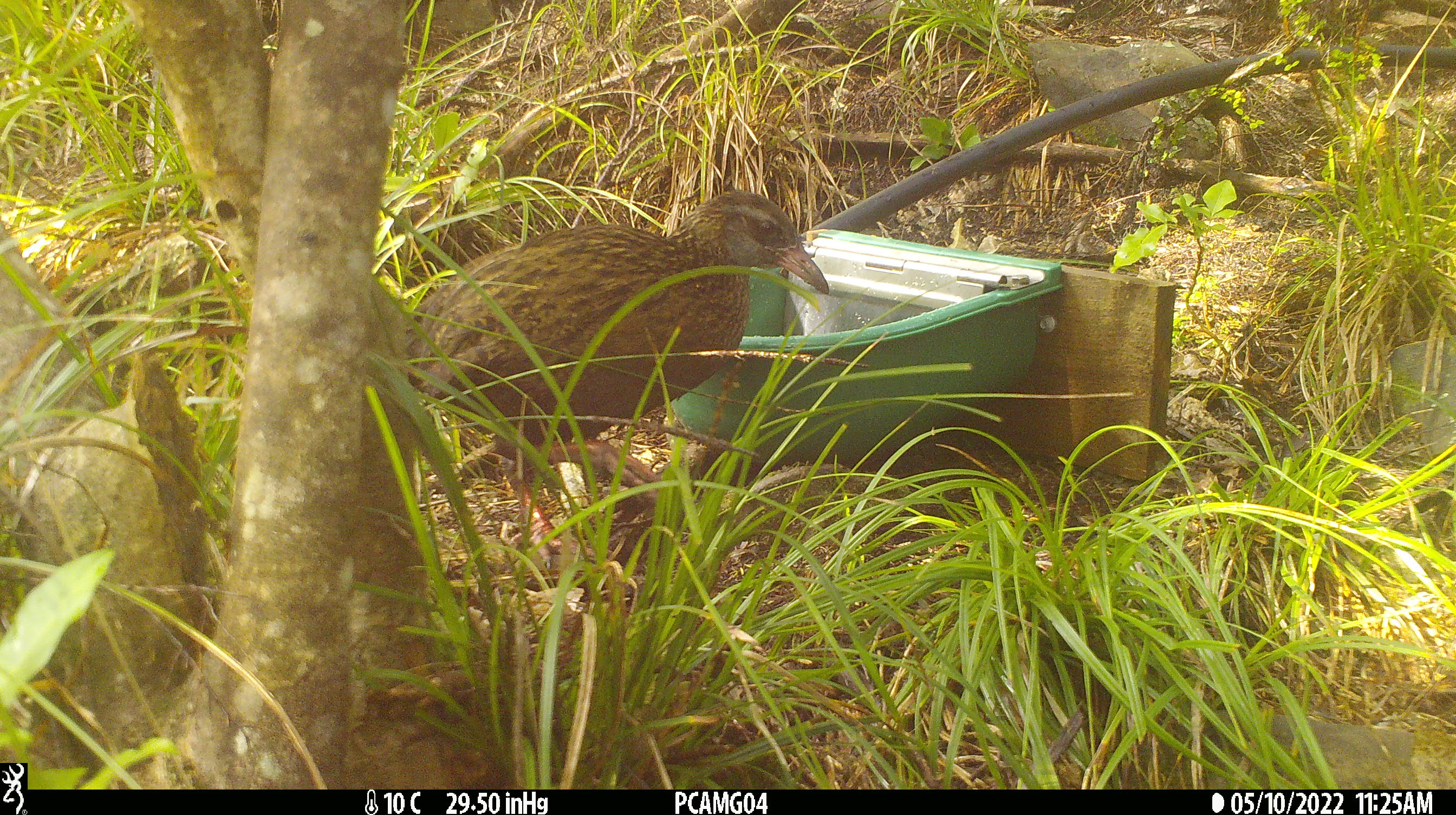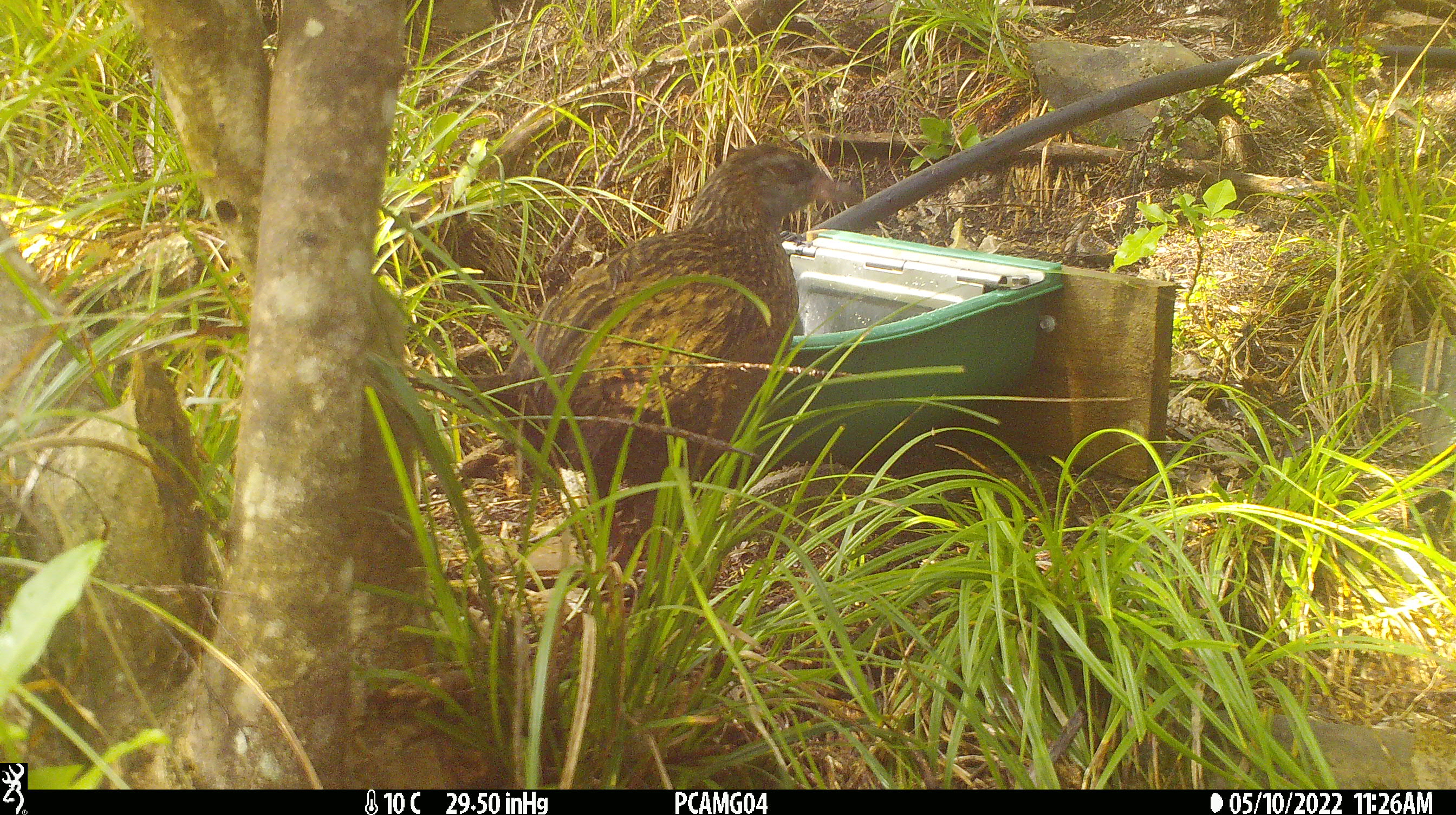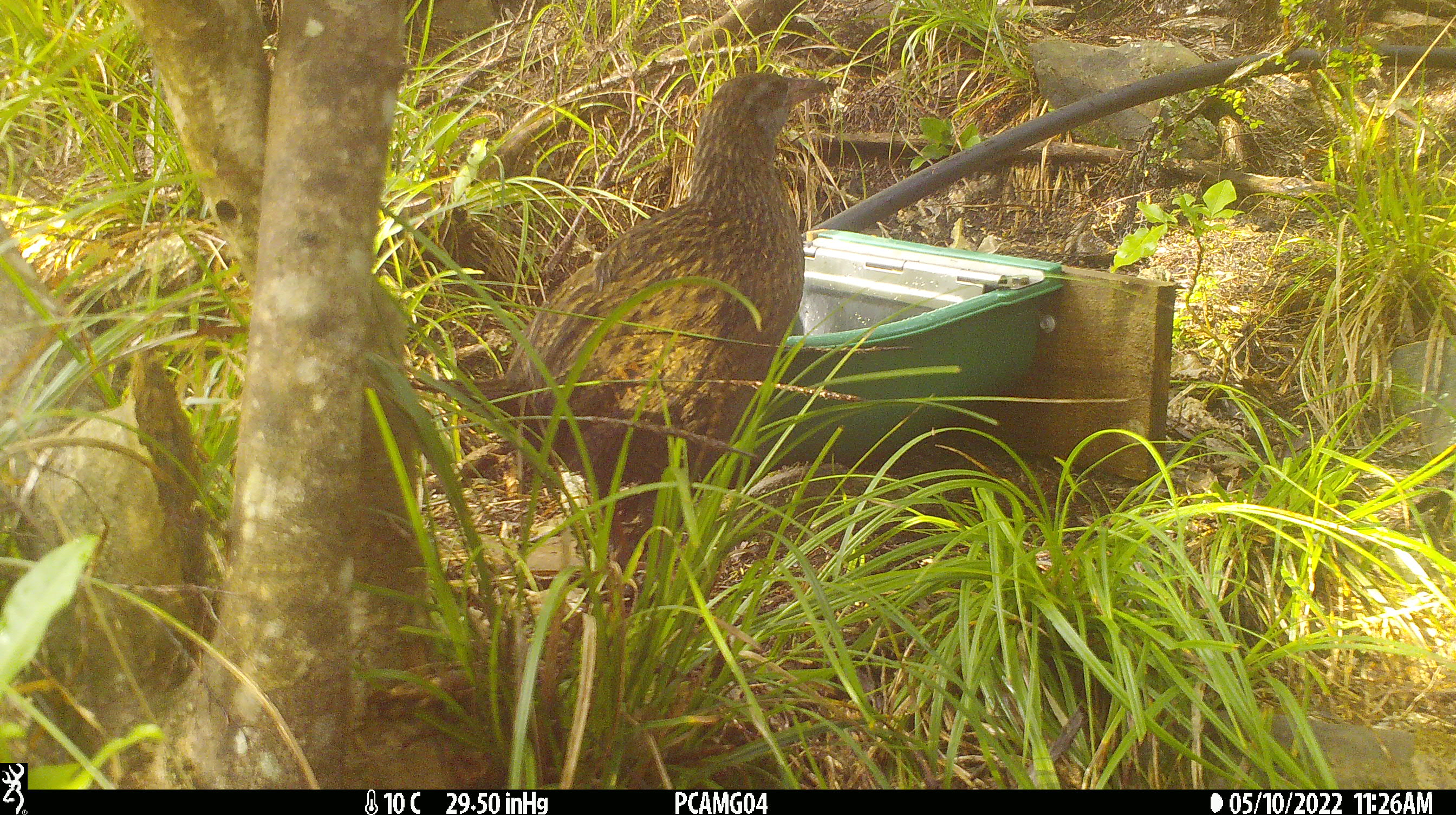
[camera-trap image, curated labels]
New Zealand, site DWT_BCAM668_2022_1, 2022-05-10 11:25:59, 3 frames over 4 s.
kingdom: Animalia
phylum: Chordata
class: Aves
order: Gruiformes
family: Rallidae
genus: Gallirallus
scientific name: Gallirallus australis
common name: weka